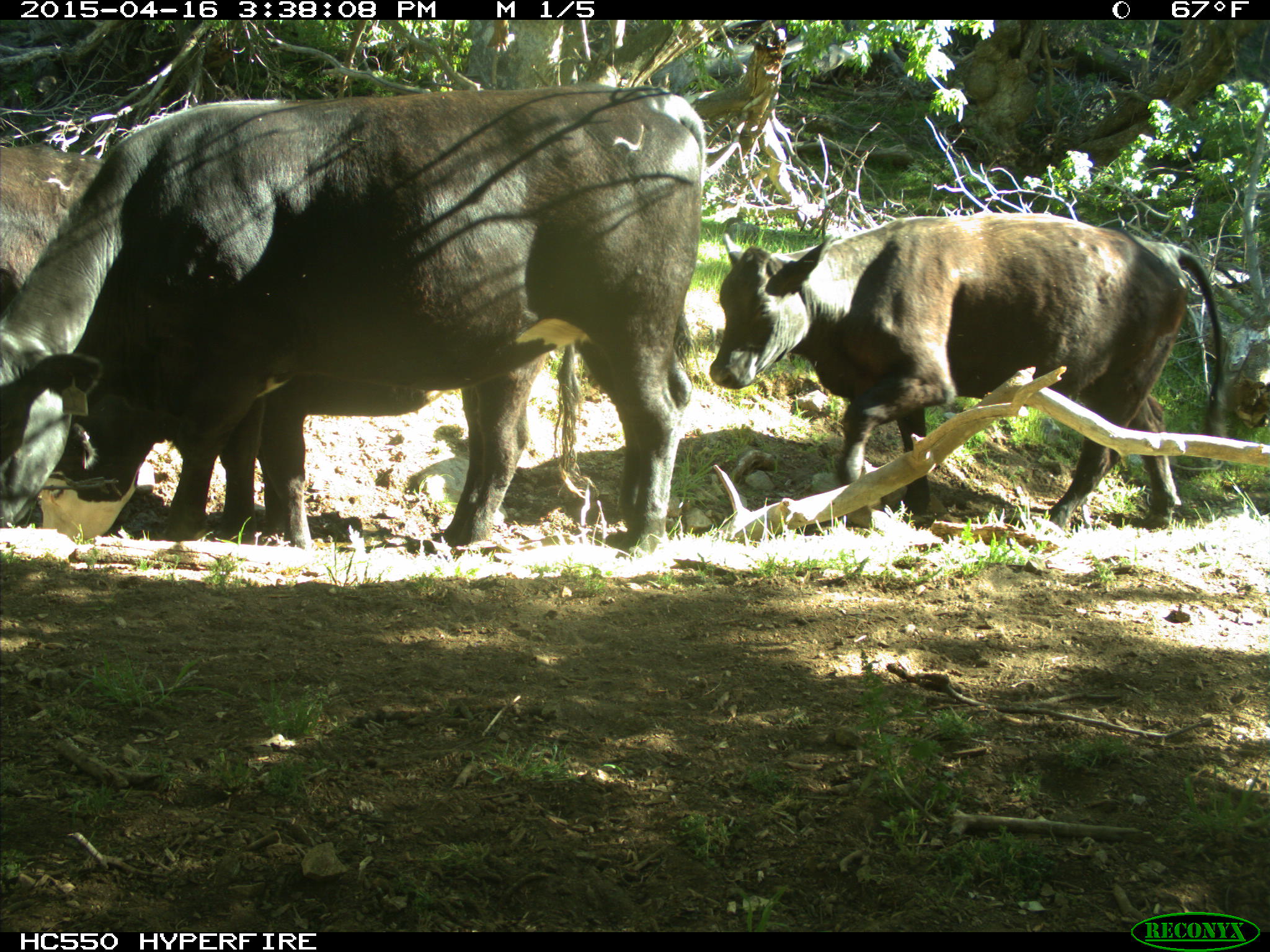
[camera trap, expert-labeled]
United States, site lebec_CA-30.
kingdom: Animalia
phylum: Chordata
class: Mammalia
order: Artiodactyla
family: Bovidae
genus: Bos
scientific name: Bos taurus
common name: domestic cow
Bos taurus (domestic cow).